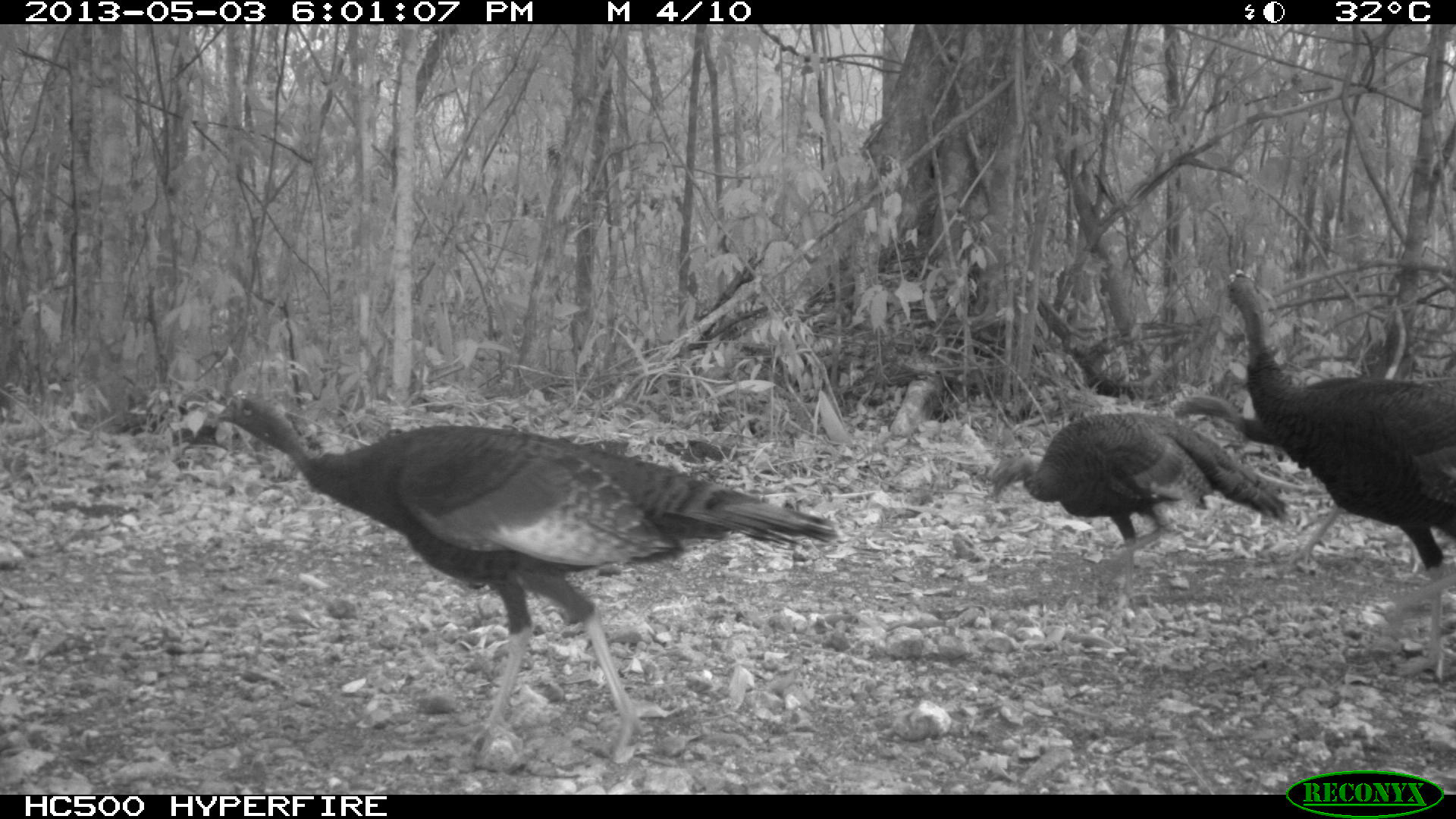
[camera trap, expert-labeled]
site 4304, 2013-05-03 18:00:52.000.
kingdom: Animalia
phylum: Chordata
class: Aves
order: Galliformes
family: Phasianidae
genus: Meleagris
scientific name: Meleagris ocellata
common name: ocellated turkey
Meleagris ocellata (ocellated turkey), count 4.